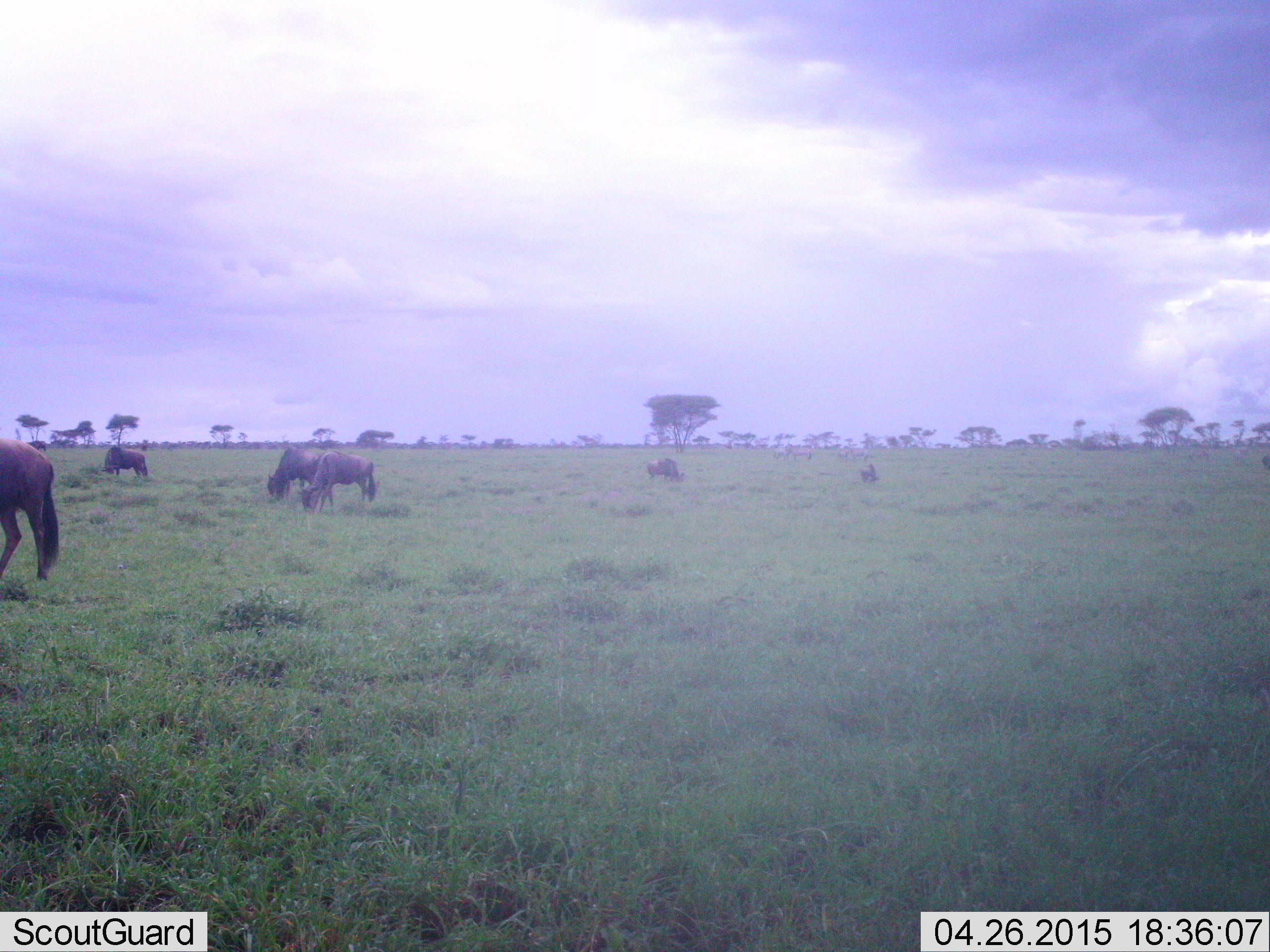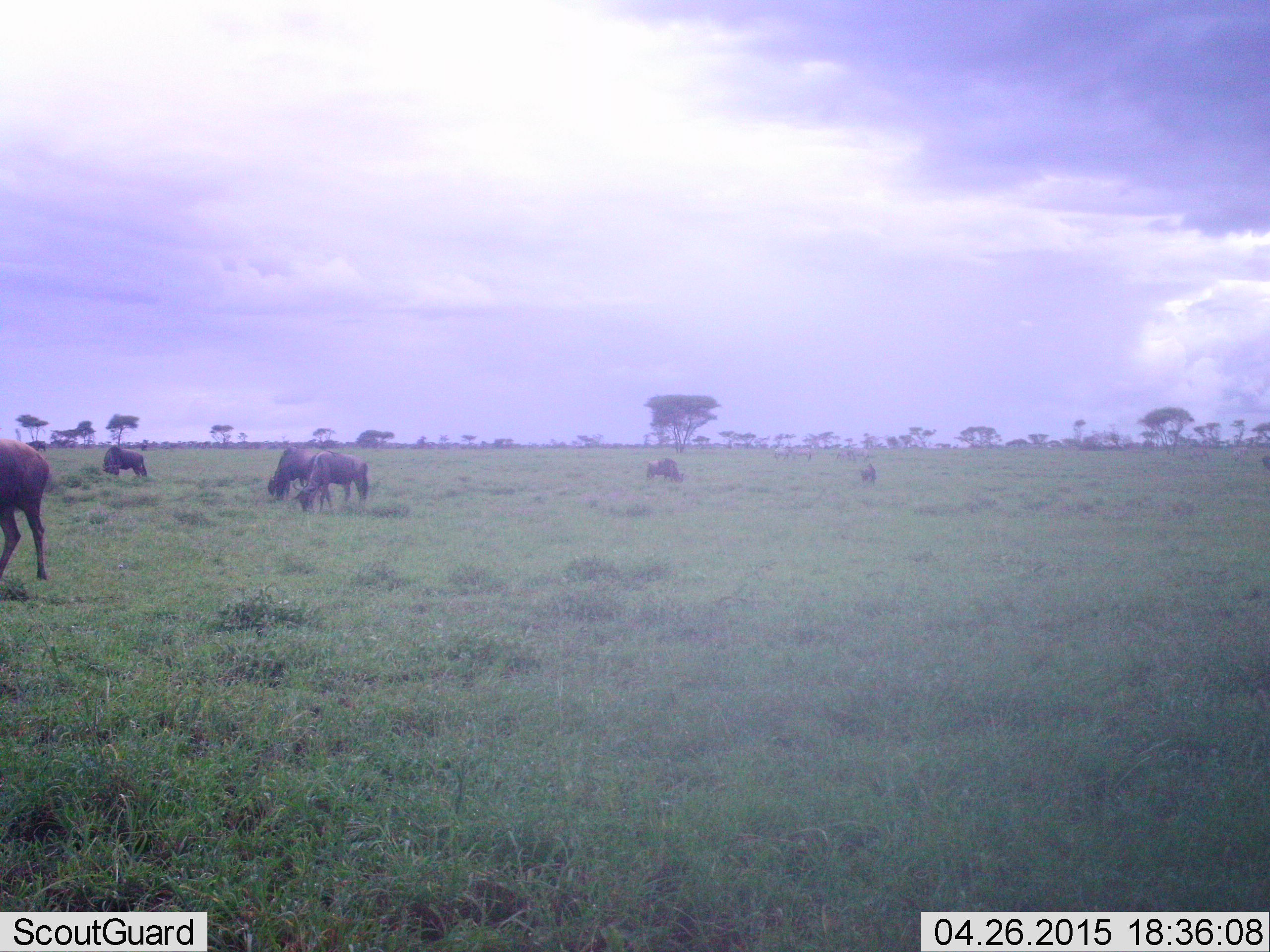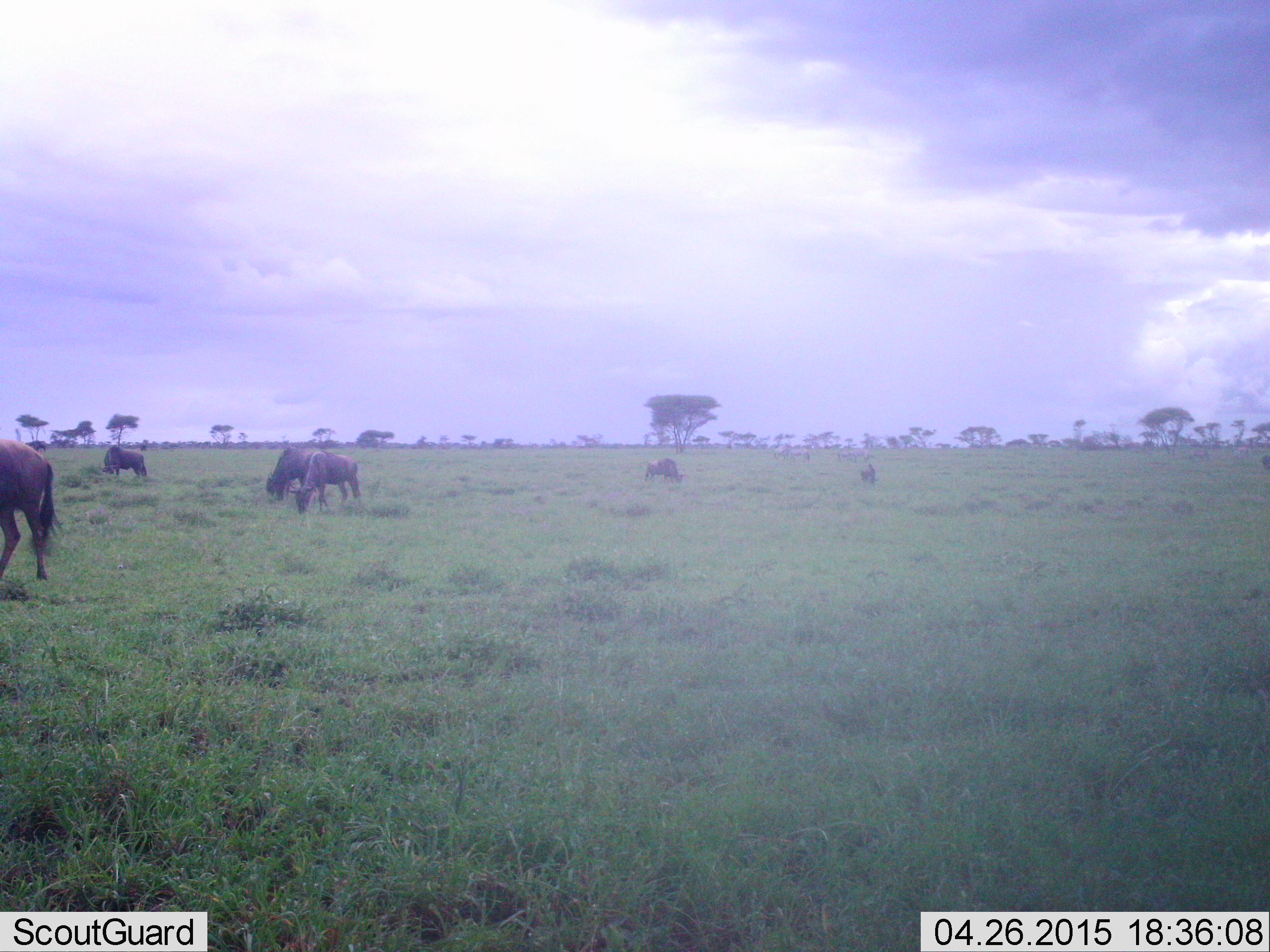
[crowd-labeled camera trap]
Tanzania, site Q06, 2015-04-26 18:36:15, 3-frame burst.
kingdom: Animalia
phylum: Chordata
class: Mammalia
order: Artiodactyla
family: Bovidae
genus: Connochaetes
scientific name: Connochaetes taurinus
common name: blue wildebeest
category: wildebeest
Wildebeest (blue wildebeest) (Connochaetes taurinus), count 6. Behavior (volunteer vote fractions): standing 46%, resting 8%, moving 23%, interacting 15%. Young present (vote fraction): 0%. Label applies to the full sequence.